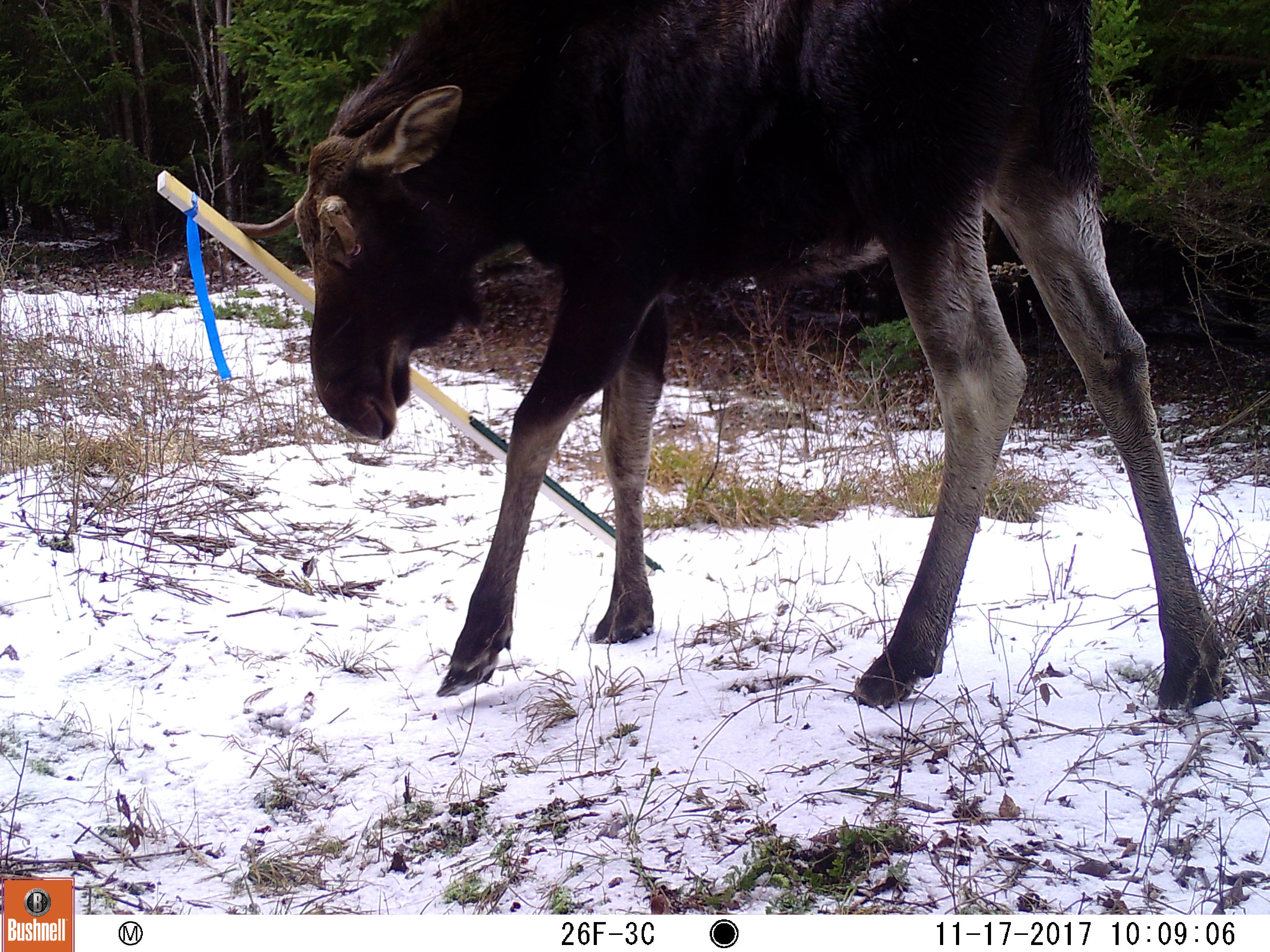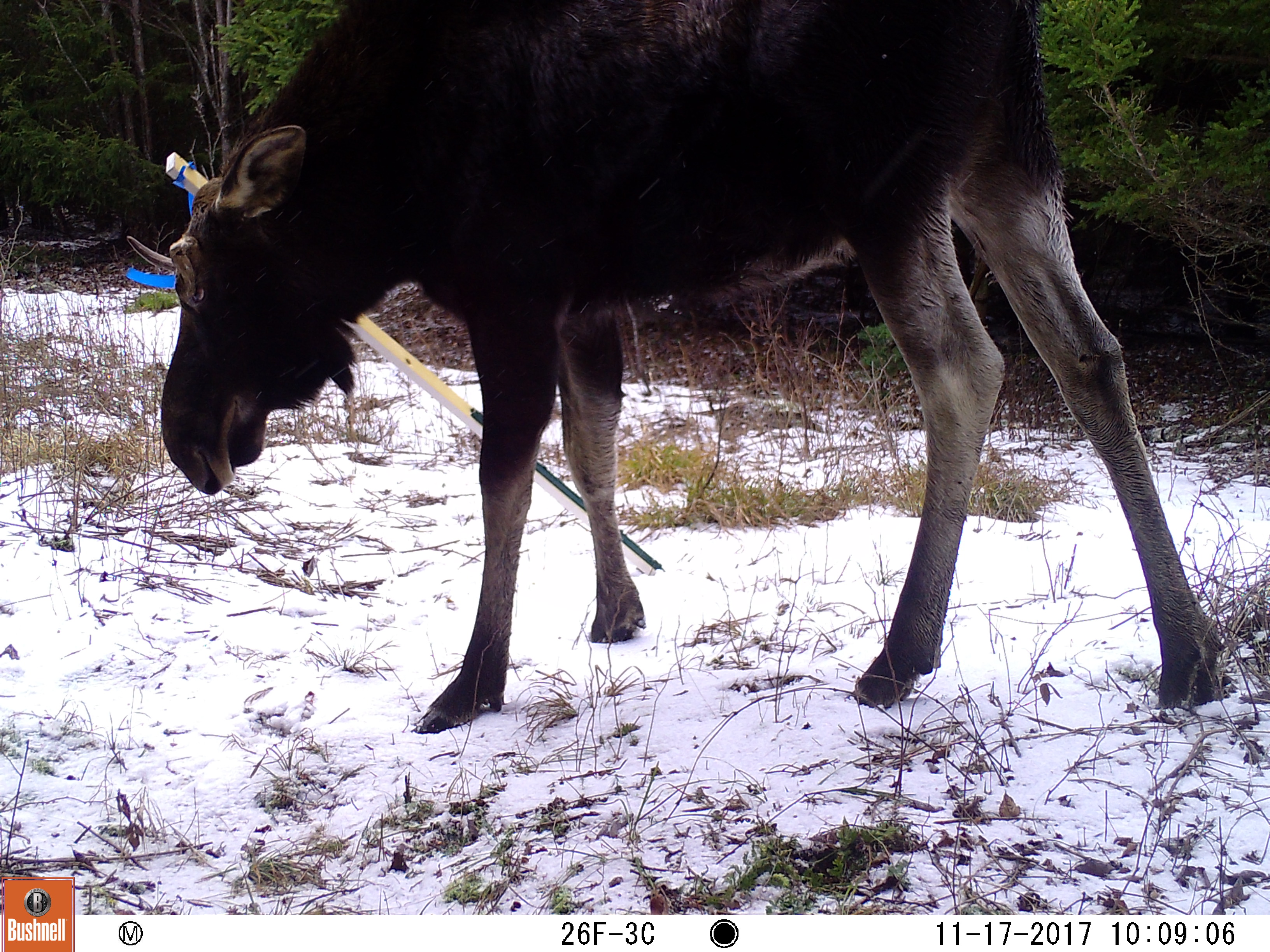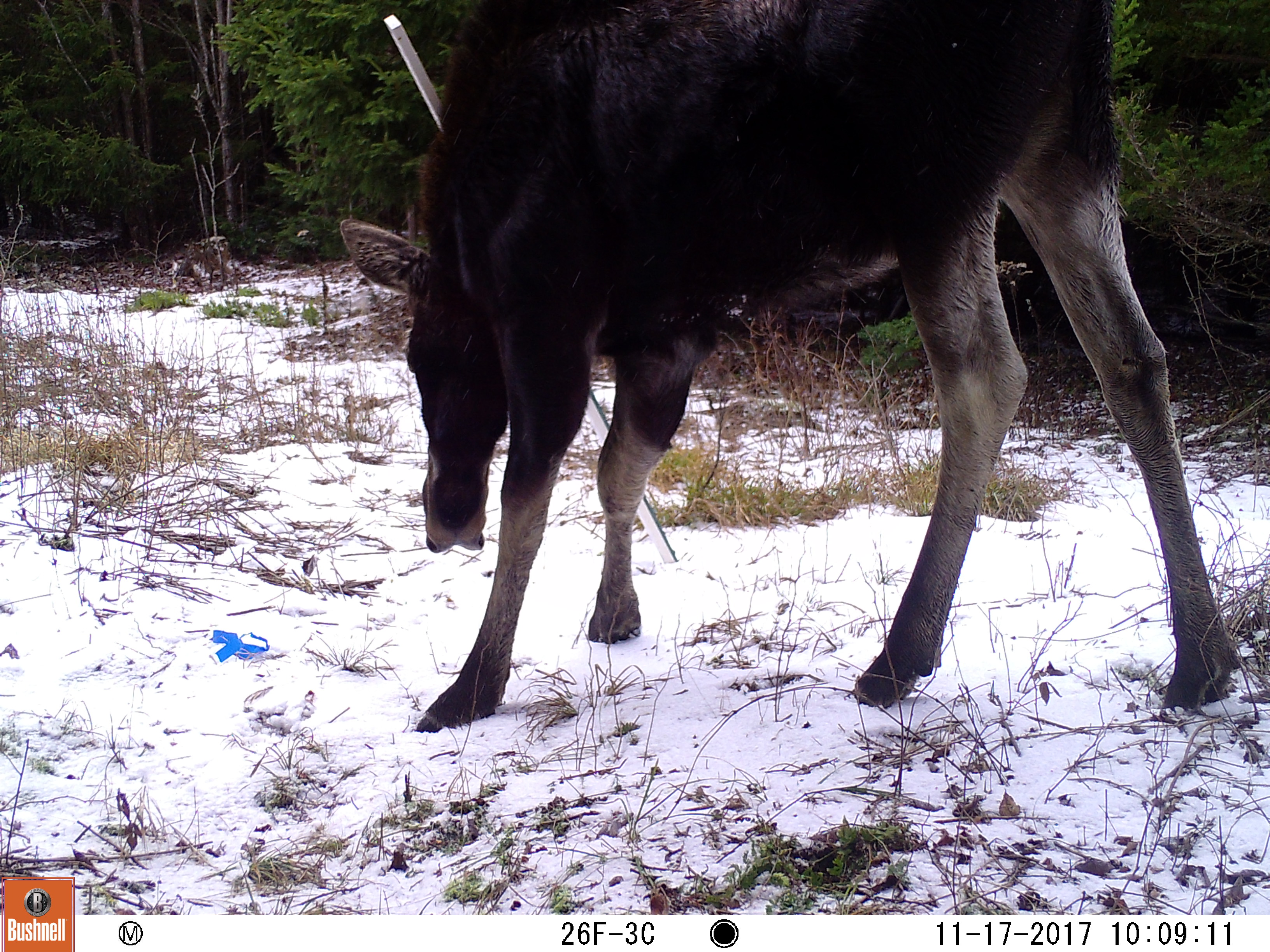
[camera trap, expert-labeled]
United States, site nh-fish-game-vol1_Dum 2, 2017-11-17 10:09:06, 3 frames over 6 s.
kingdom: Animalia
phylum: Chordata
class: Mammalia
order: Artiodactyla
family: Cervidae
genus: Alces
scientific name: Alces alces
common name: moose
Moose (Alces alces).